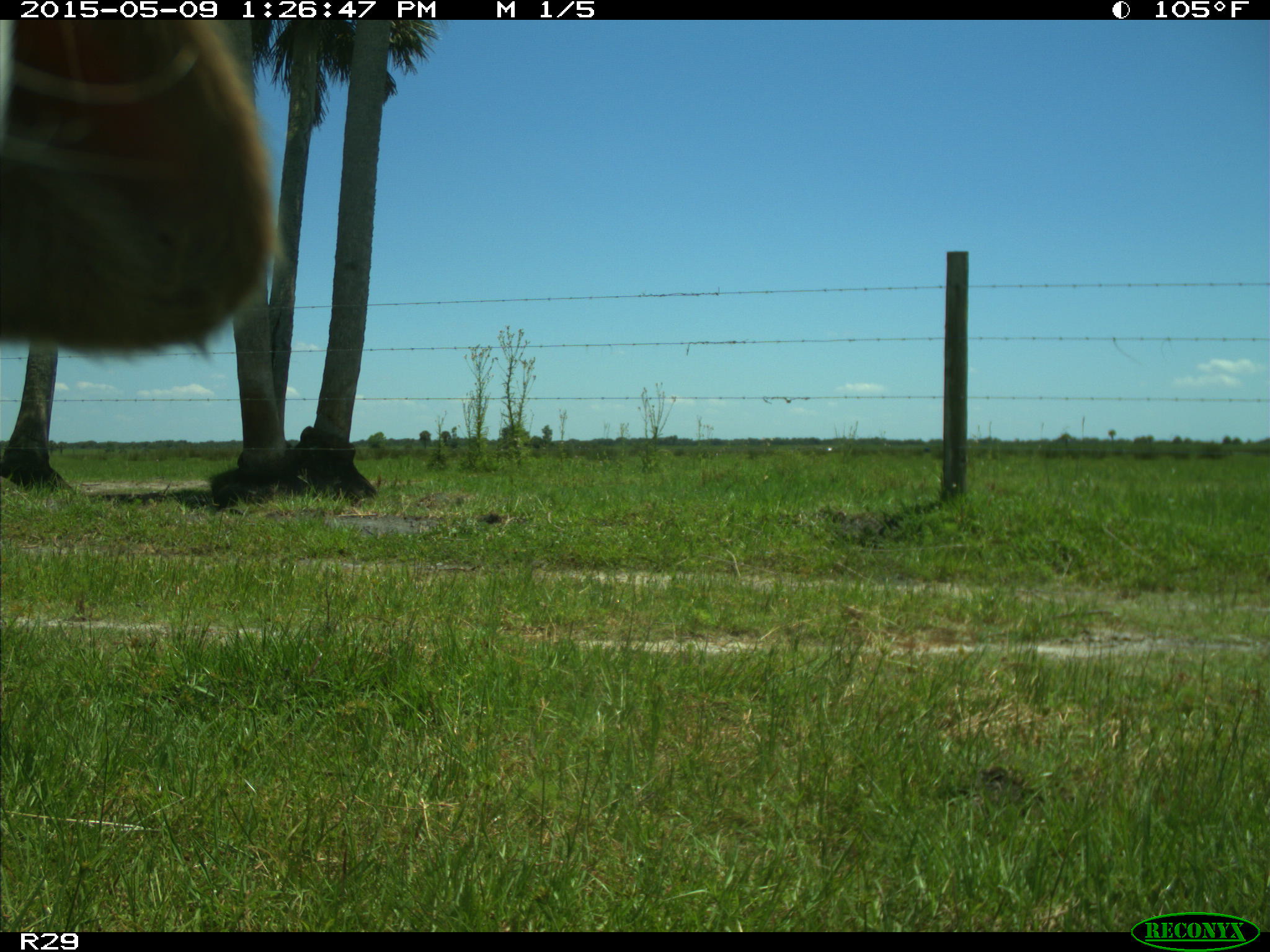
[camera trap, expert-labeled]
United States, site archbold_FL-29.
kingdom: Animalia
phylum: Chordata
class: Mammalia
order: Artiodactyla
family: Bovidae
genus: Bos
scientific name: Bos taurus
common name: domestic cow